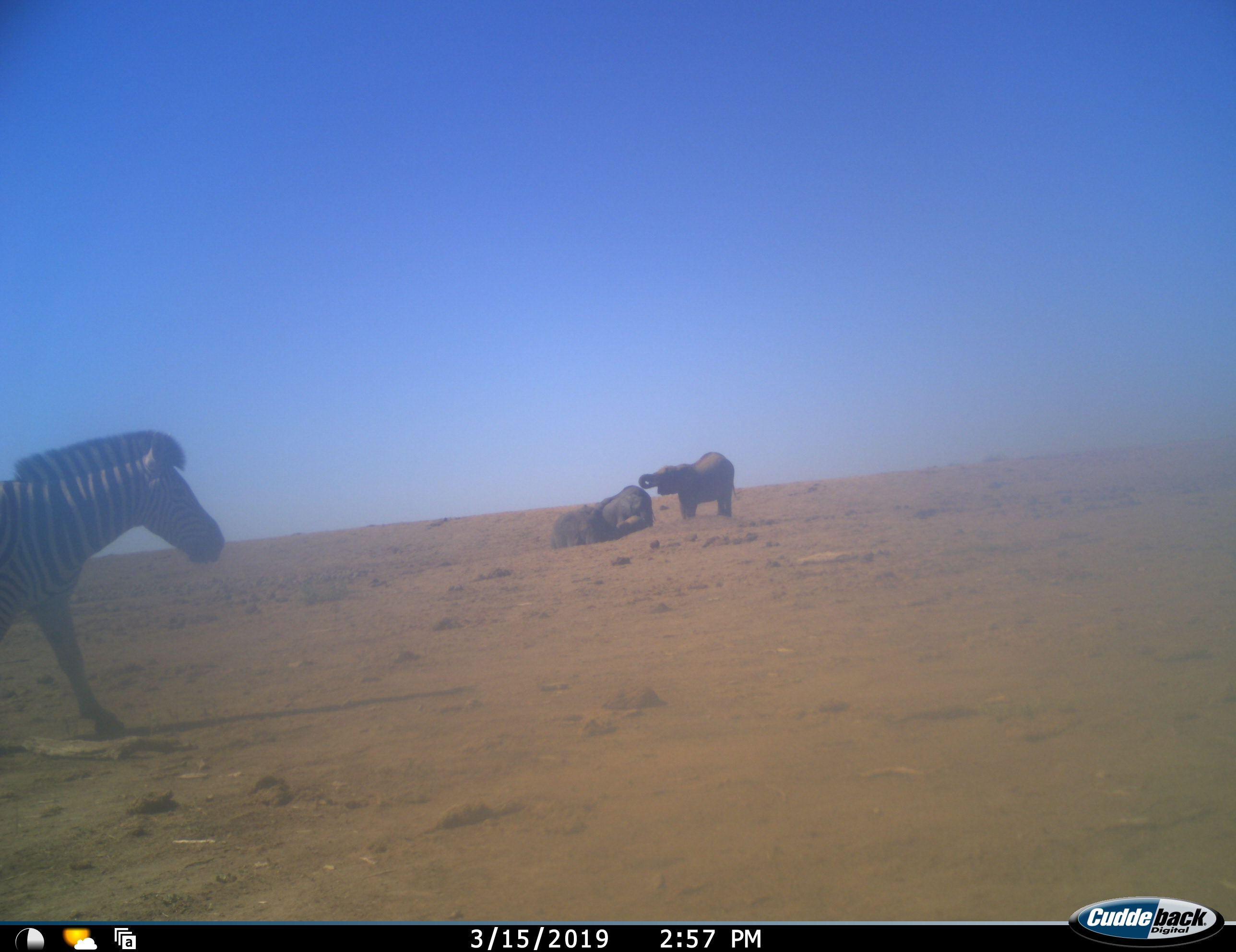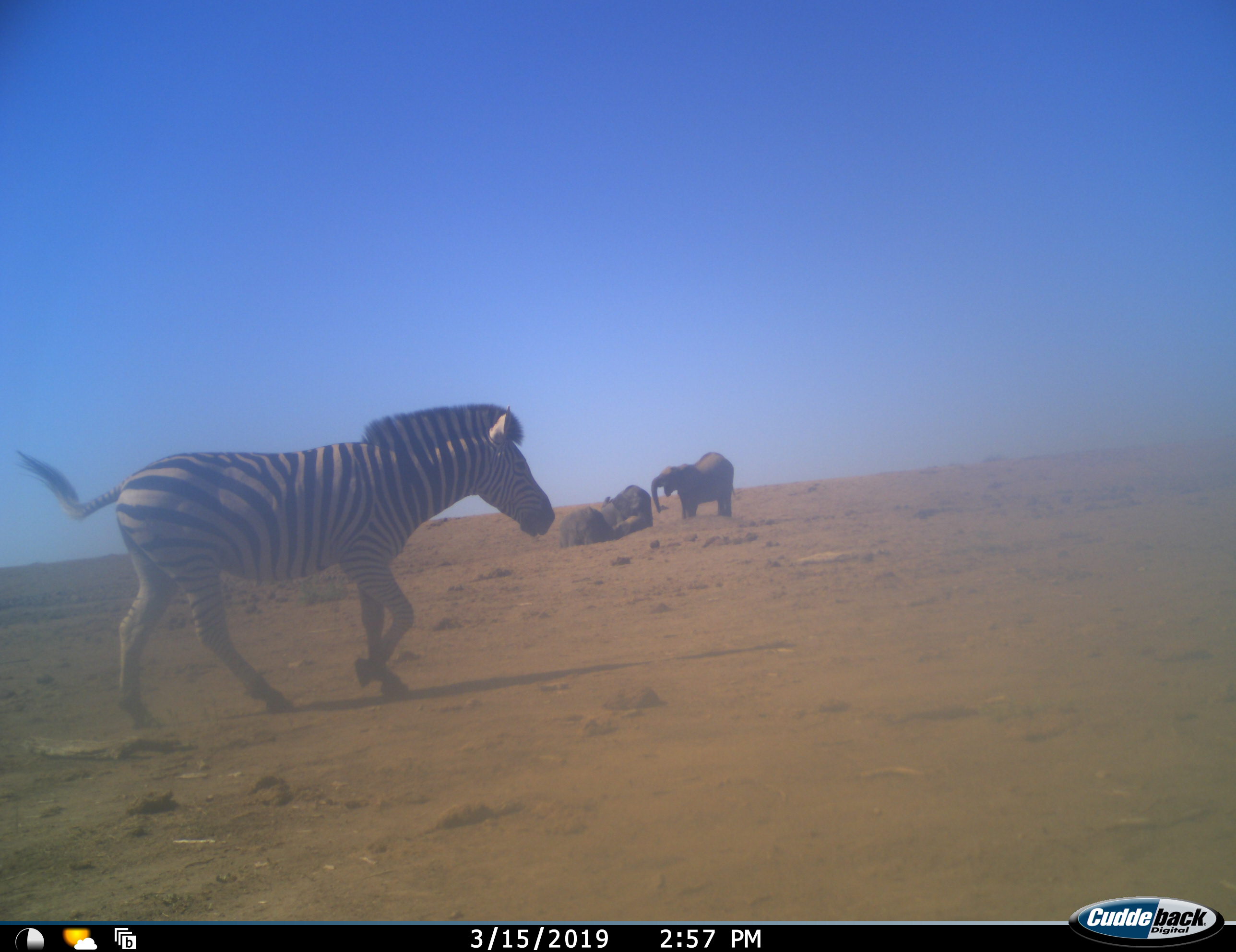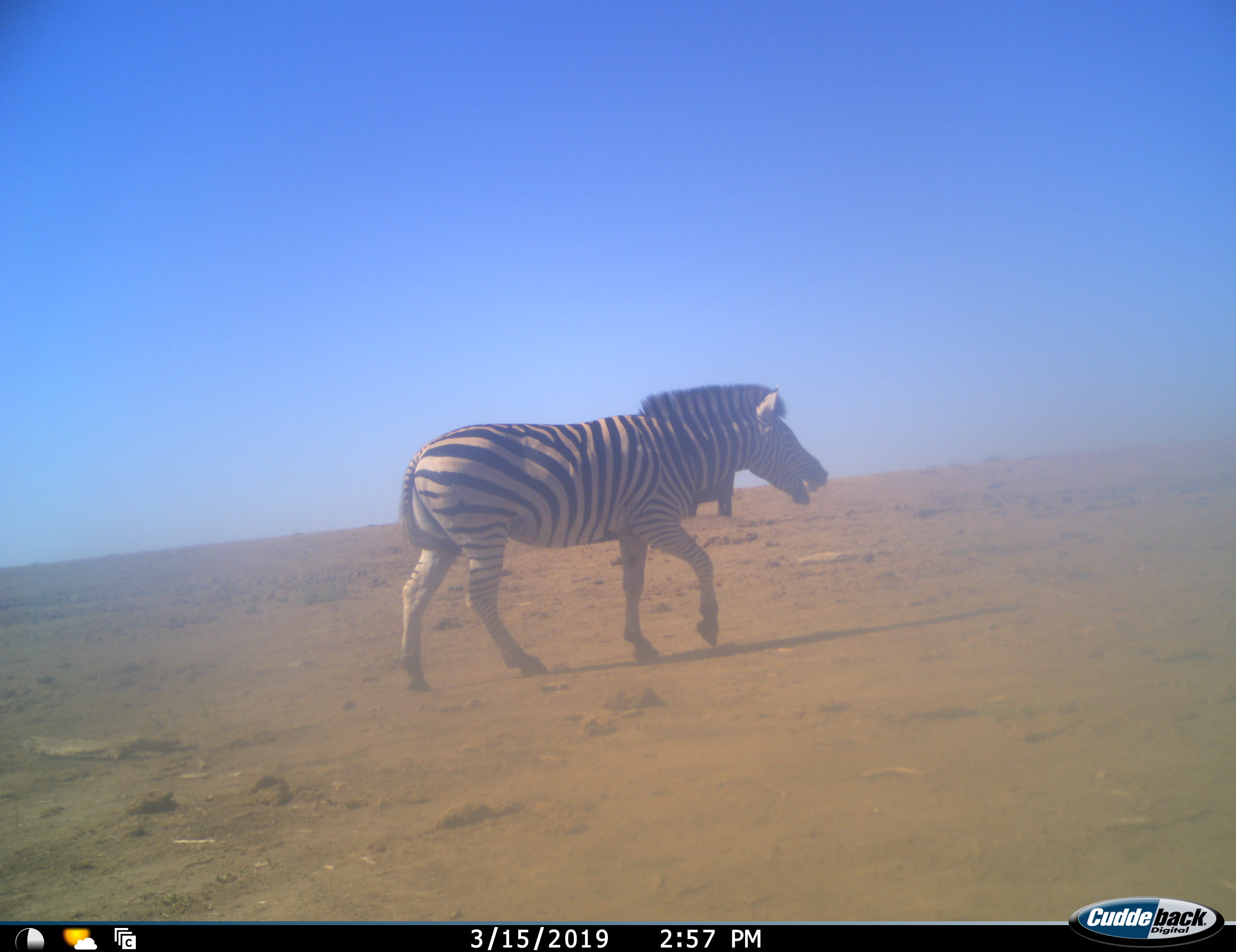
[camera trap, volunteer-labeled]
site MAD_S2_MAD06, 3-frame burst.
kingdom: Animalia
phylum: Chordata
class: Mammalia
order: Proboscidea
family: Elephantidae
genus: Loxodonta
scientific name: Loxodonta africana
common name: african bush elephant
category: elephant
Elephant (african bush elephant) (Loxodonta africana), count 3. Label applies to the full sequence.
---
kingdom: Animalia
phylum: Chordata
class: Mammalia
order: Perissodactyla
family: Equidae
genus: Equus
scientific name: Equus quagga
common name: plains zebra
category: zebraplains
Zebraplains (plains zebra) (Equus quagga), count 1. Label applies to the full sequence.